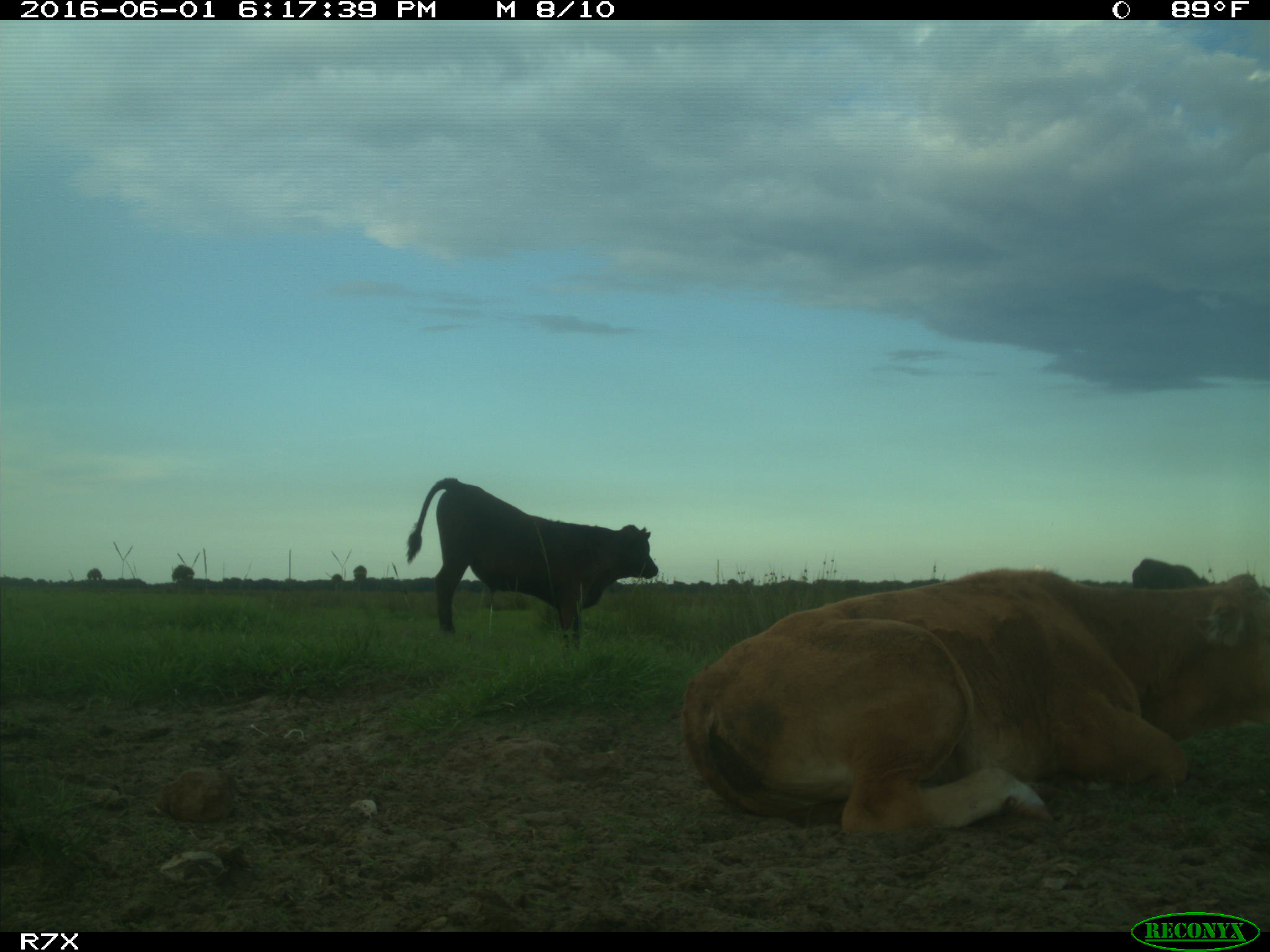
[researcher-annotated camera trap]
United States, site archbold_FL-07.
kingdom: Animalia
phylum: Chordata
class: Mammalia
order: Artiodactyla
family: Bovidae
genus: Bos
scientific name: Bos taurus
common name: domestic cow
Bos taurus (domestic cow).